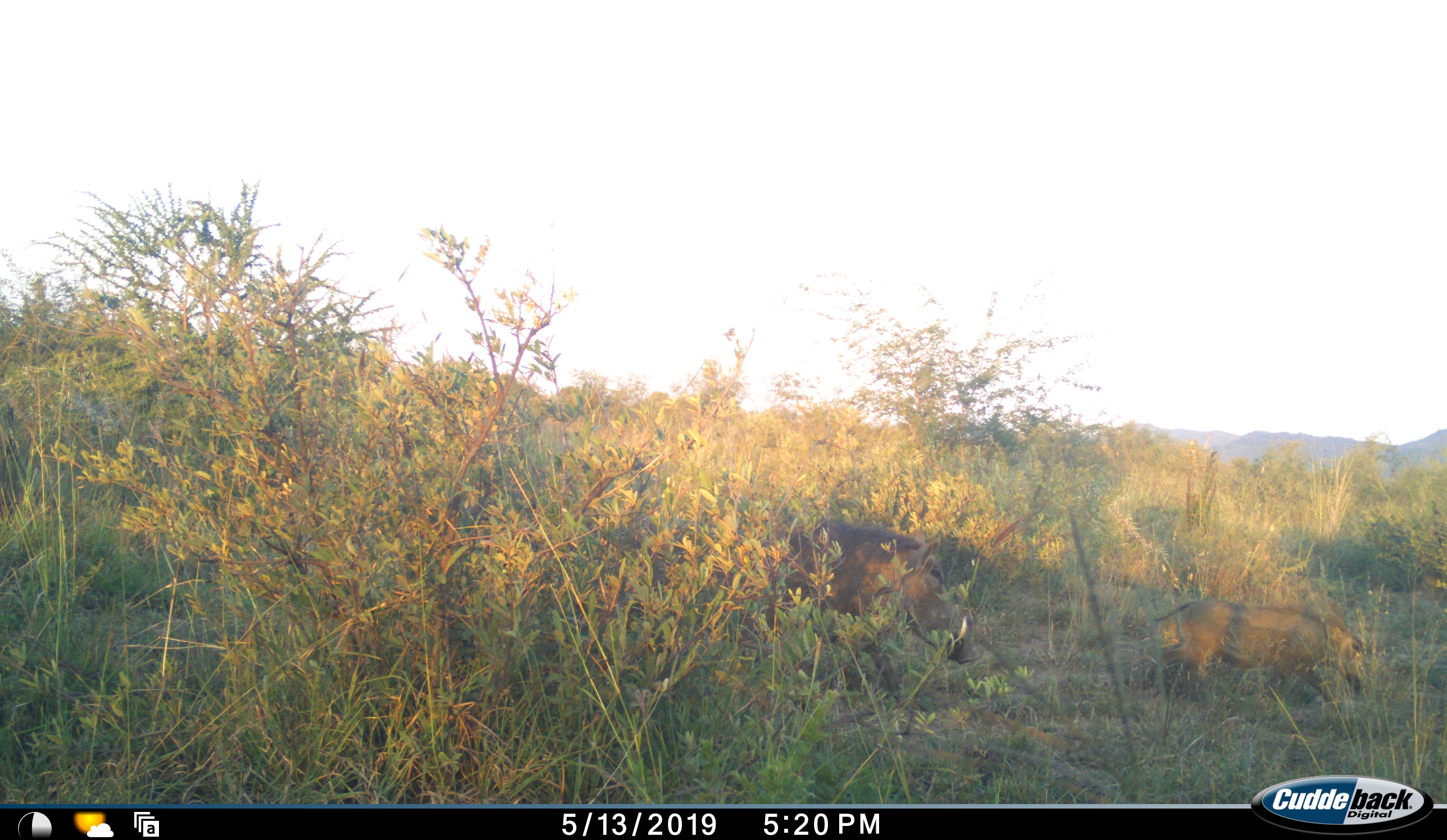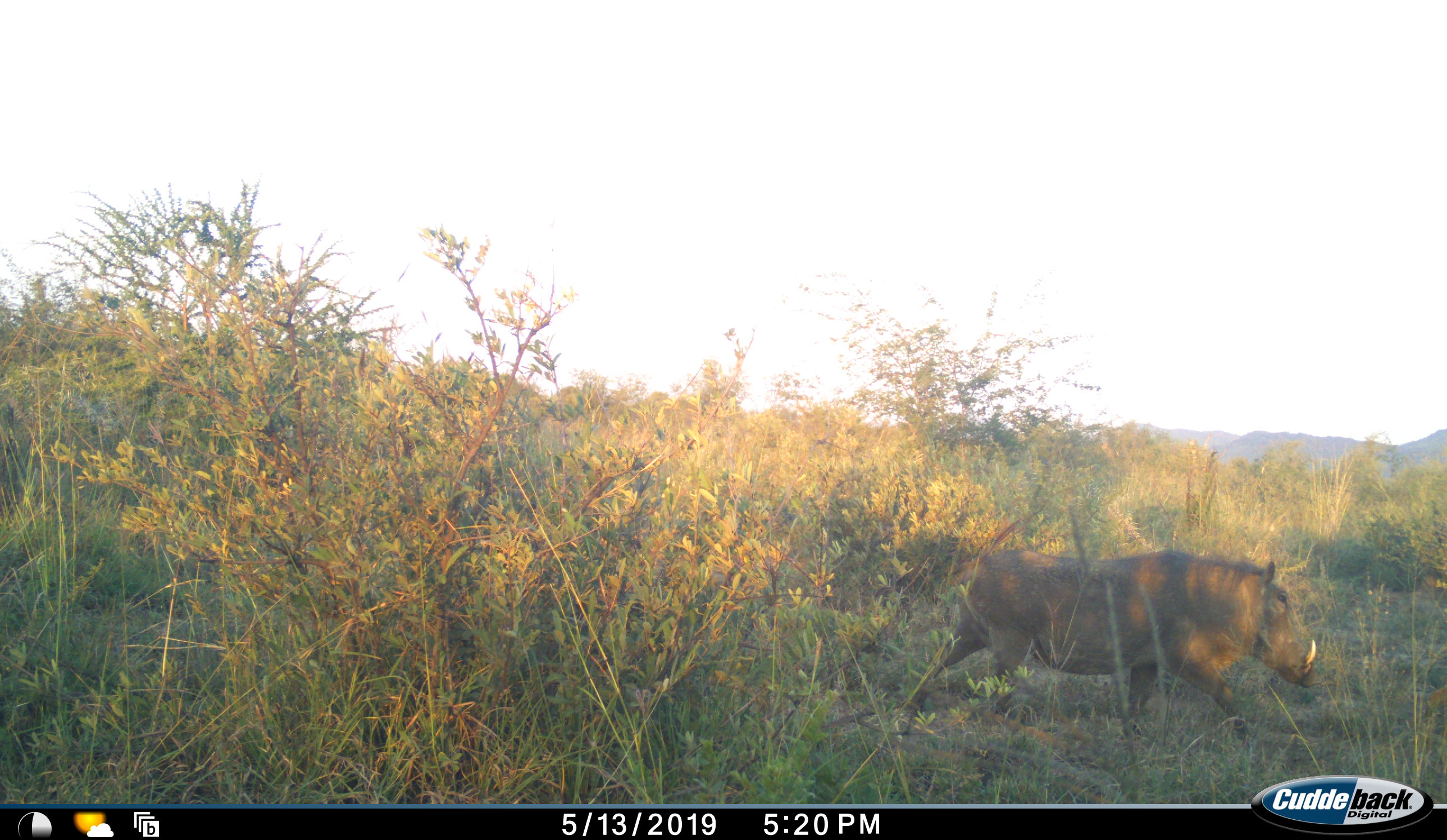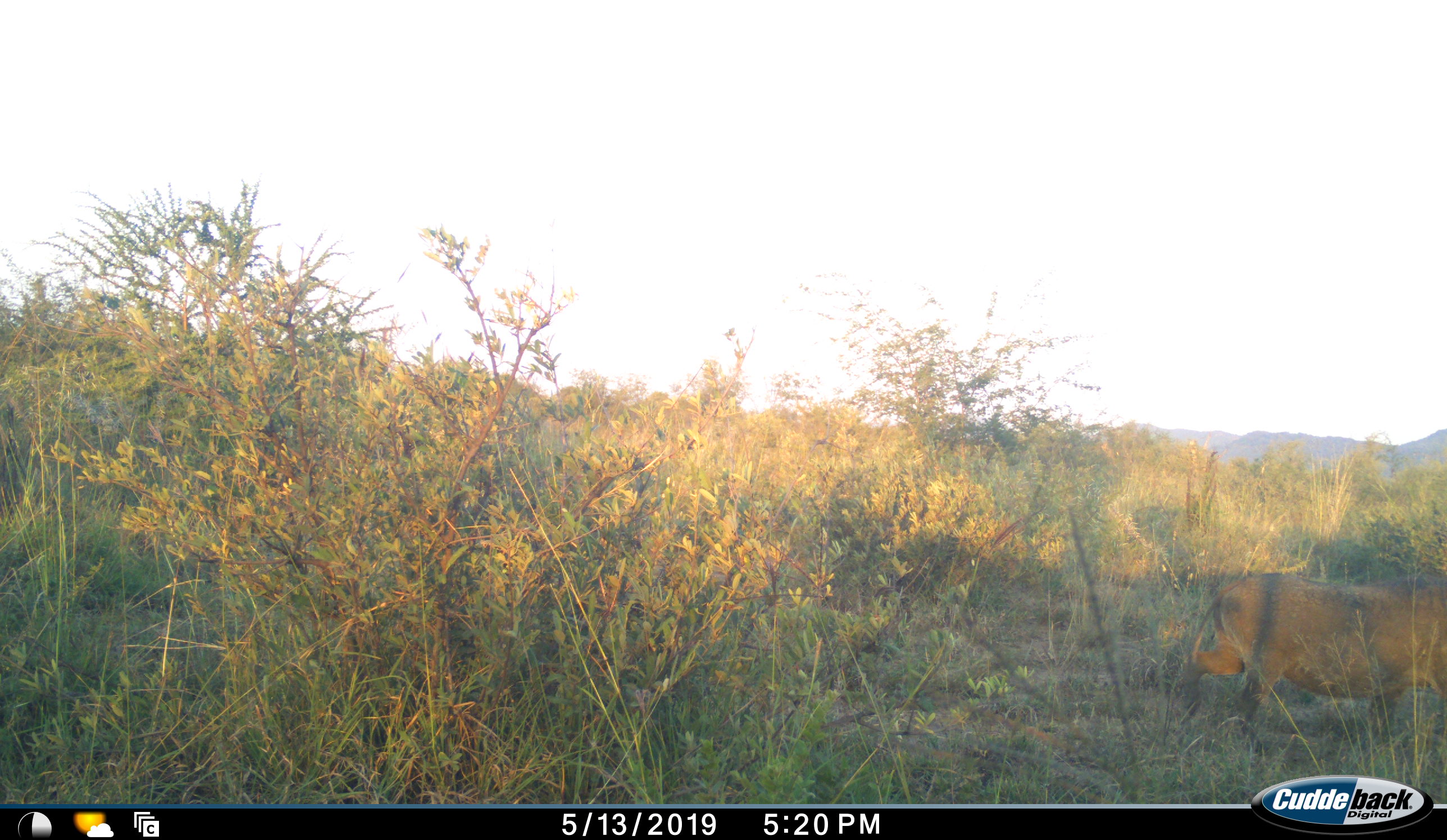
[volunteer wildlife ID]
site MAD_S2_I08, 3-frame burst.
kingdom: Animalia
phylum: Chordata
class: Mammalia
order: Artiodactyla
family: Suidae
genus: Phacochoerus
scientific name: Phacochoerus africanus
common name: warthog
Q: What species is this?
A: Warthog (Phacochoerus africanus).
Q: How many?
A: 2.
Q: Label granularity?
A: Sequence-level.